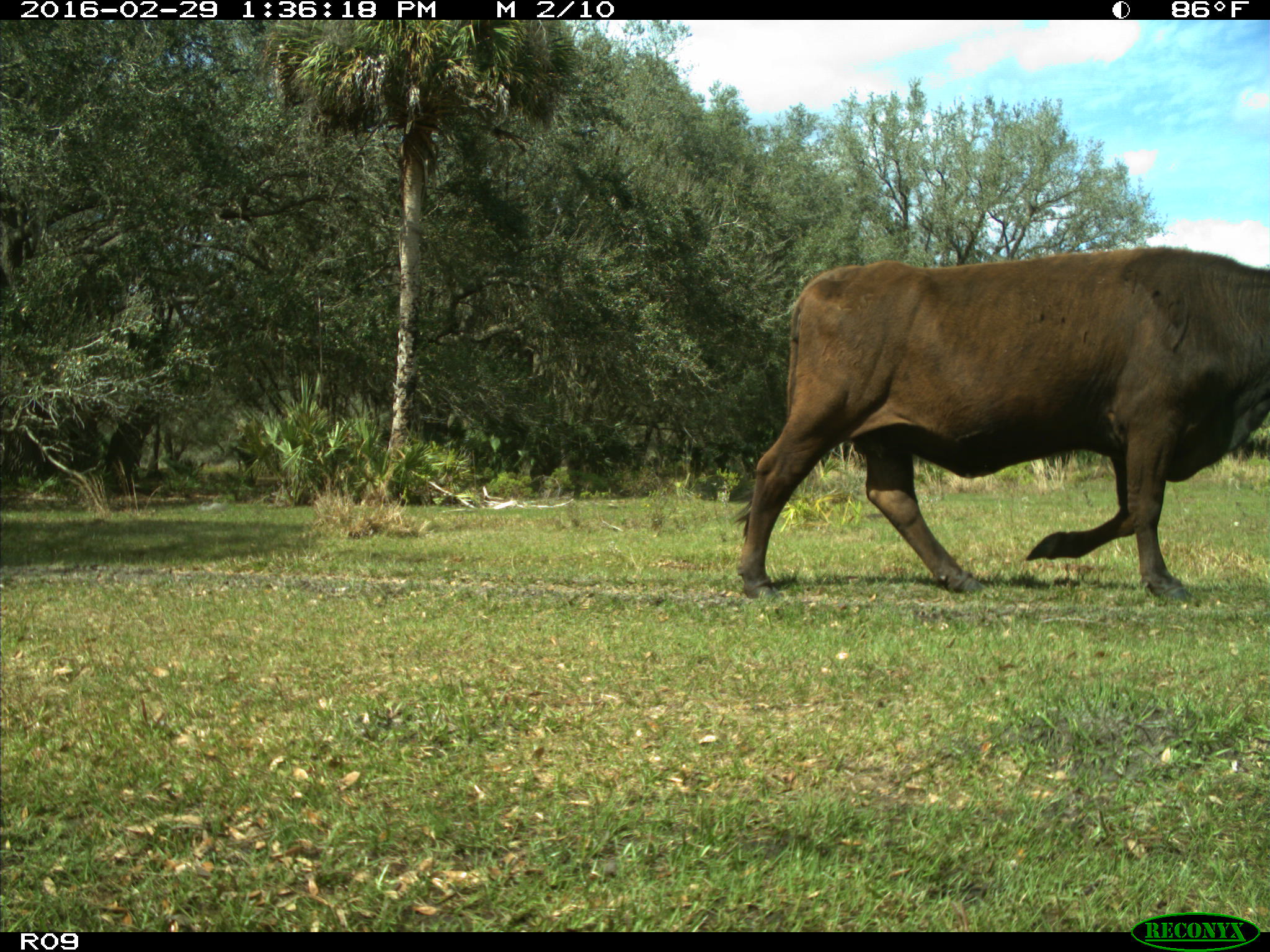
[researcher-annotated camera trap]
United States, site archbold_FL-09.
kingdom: Animalia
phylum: Chordata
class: Mammalia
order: Artiodactyla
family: Bovidae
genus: Bos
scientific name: Bos taurus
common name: domestic cow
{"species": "Bos taurus (domestic cow)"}